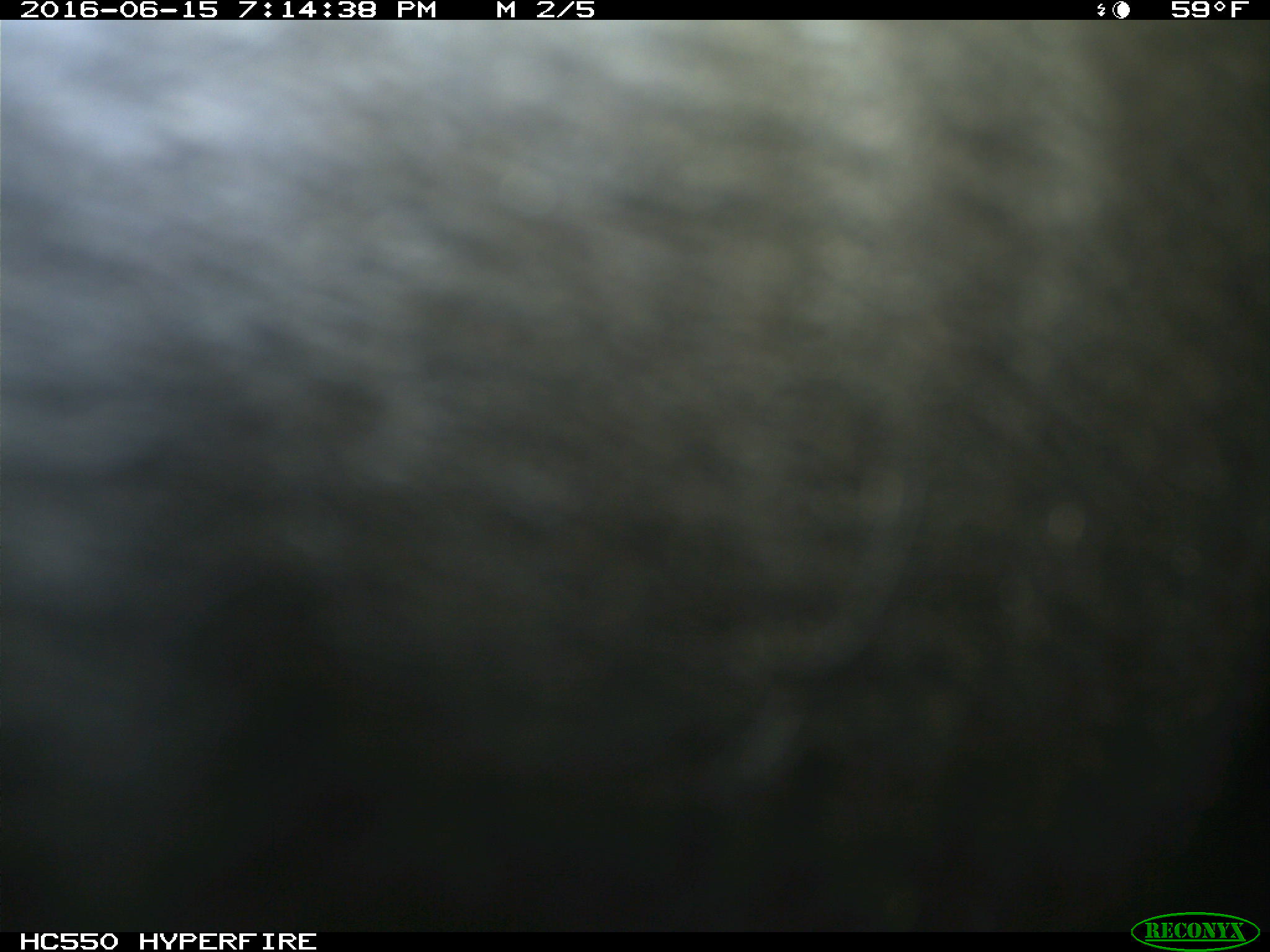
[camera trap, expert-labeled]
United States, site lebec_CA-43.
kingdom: Animalia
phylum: Chordata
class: Mammalia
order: Artiodactyla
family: Bovidae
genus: Bos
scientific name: Bos taurus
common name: domestic cow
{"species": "Bos taurus (domestic cow)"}